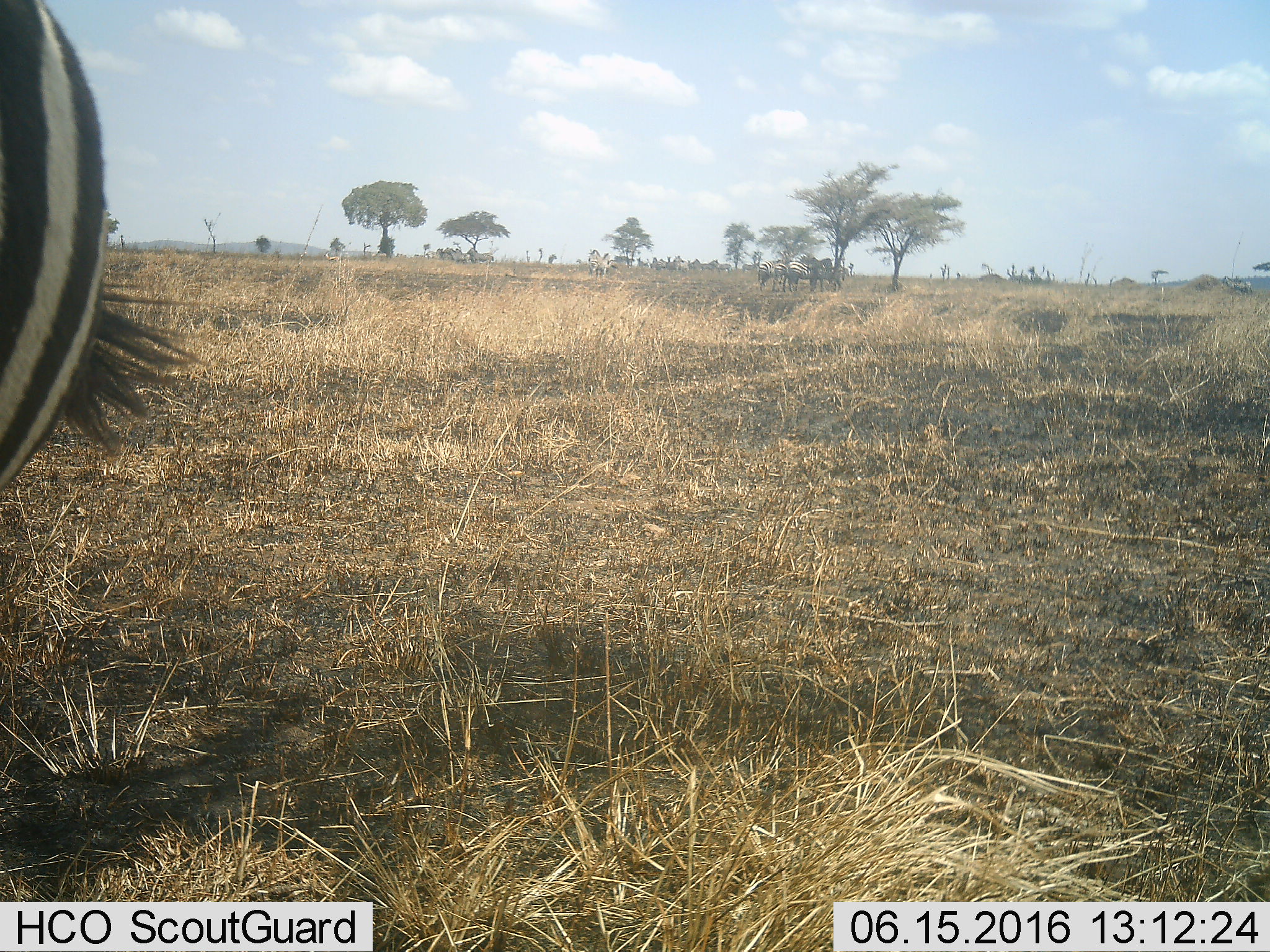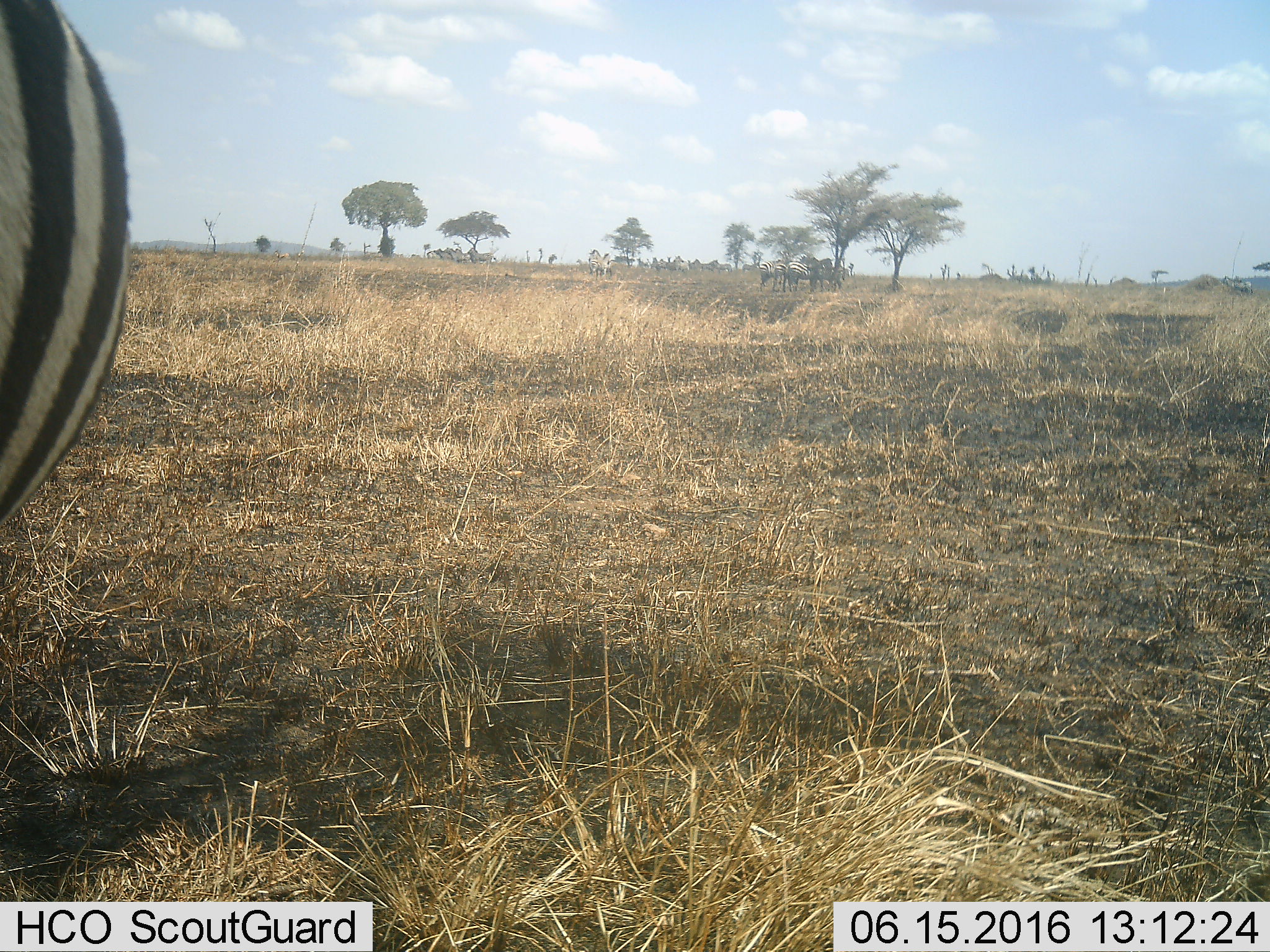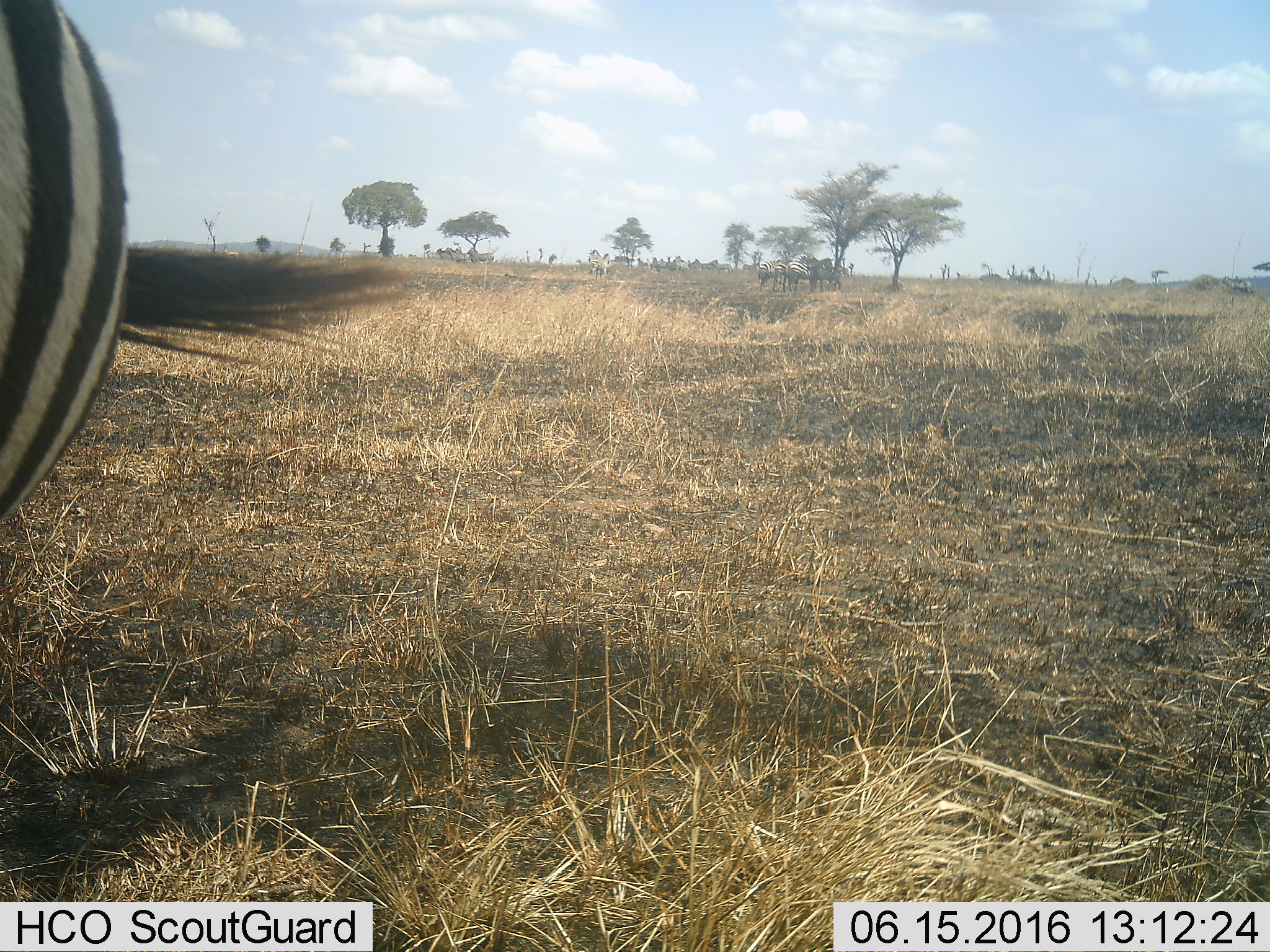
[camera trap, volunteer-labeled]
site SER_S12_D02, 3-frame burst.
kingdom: Animalia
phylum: Chordata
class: Mammalia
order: Perissodactyla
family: Equidae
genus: Equus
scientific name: Equus quagga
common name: plains zebra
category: zebraplains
Zebraplains (plains zebra) (Equus quagga), count 5. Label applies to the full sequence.